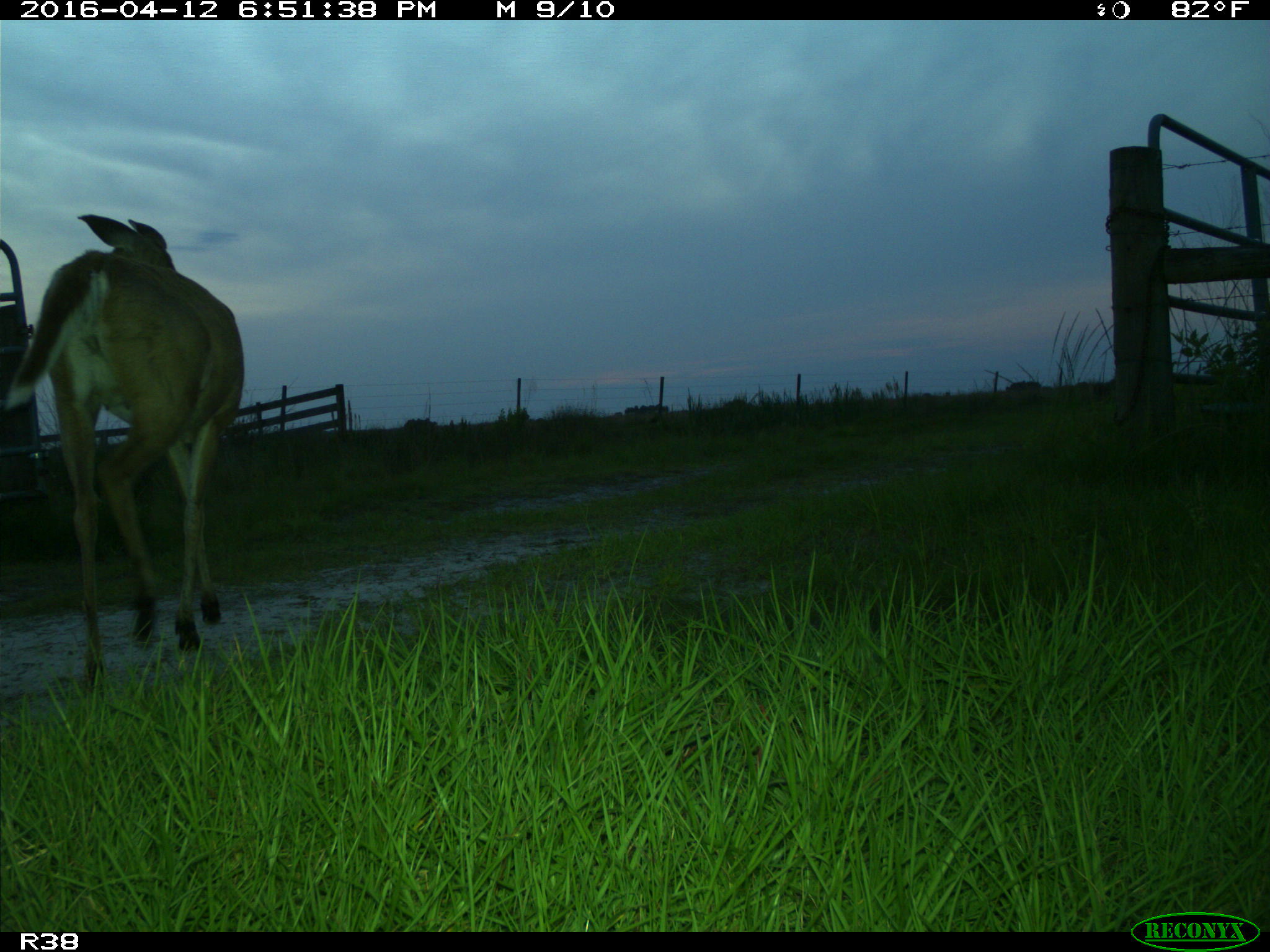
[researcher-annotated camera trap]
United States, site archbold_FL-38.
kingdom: Animalia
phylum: Chordata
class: Mammalia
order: Artiodactyla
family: Cervidae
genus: Odocoileus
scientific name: Odocoileus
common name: deer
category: unidentified deer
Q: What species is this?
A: Unidentified deer (deer) (Odocoileus).